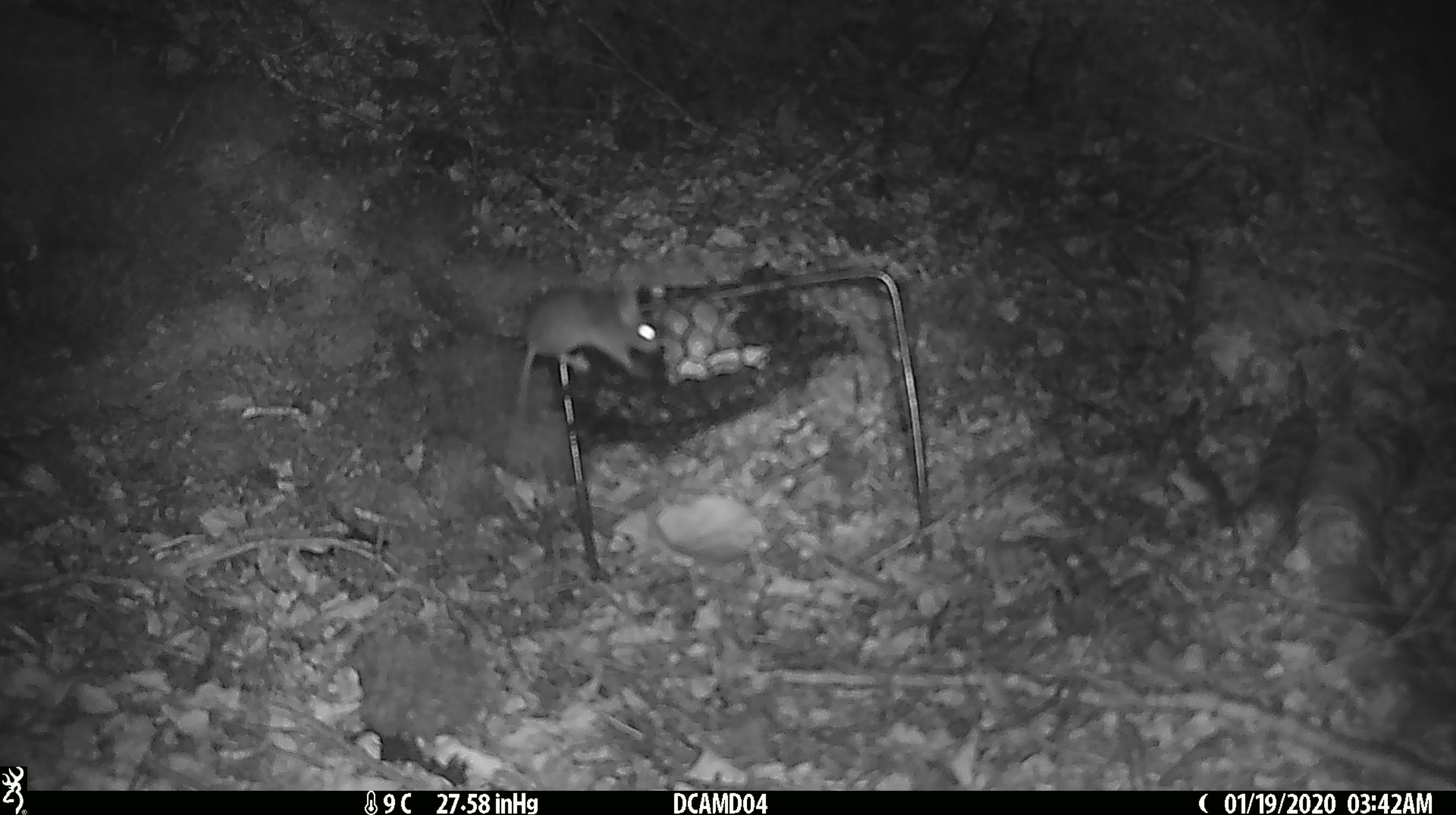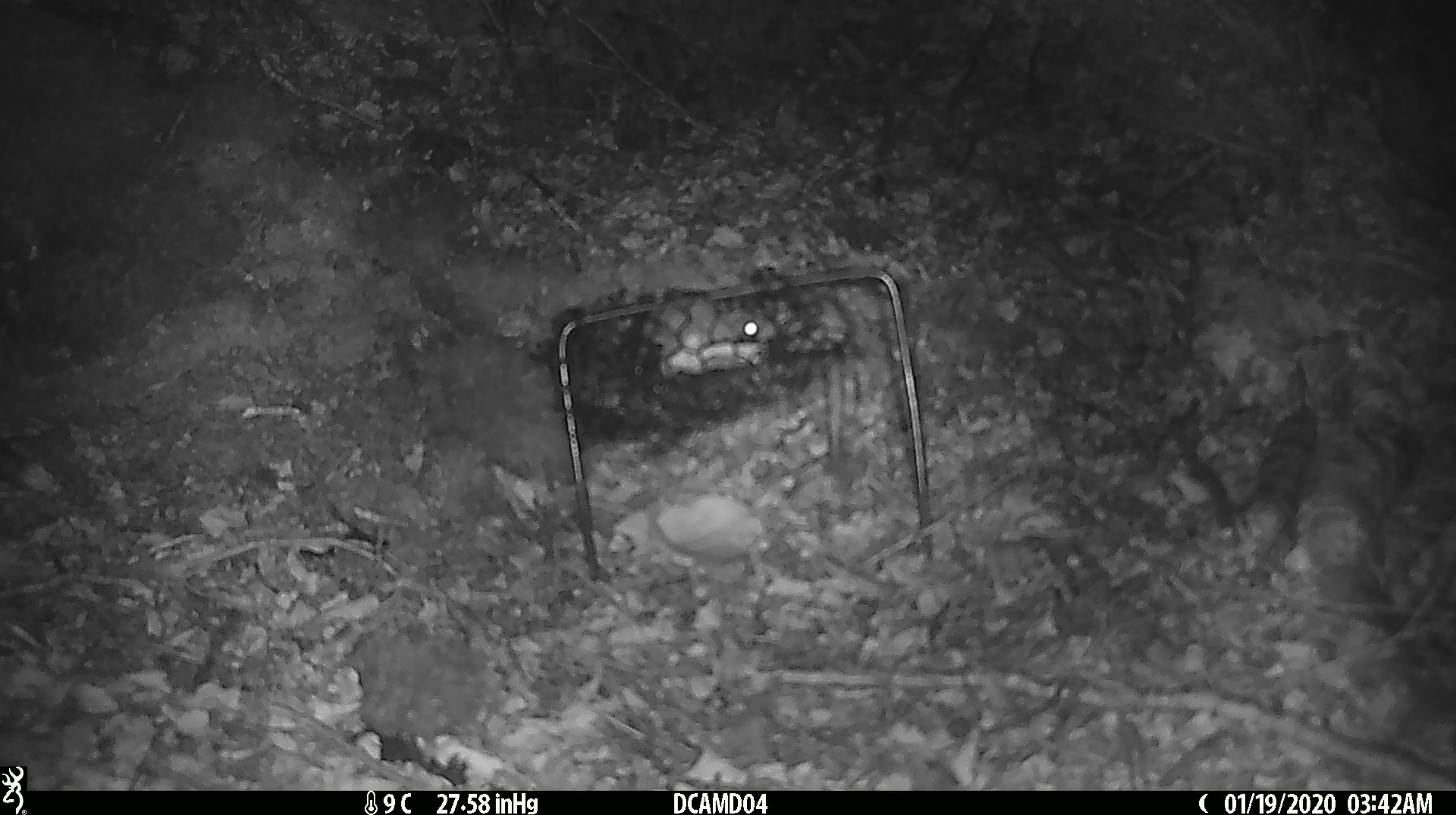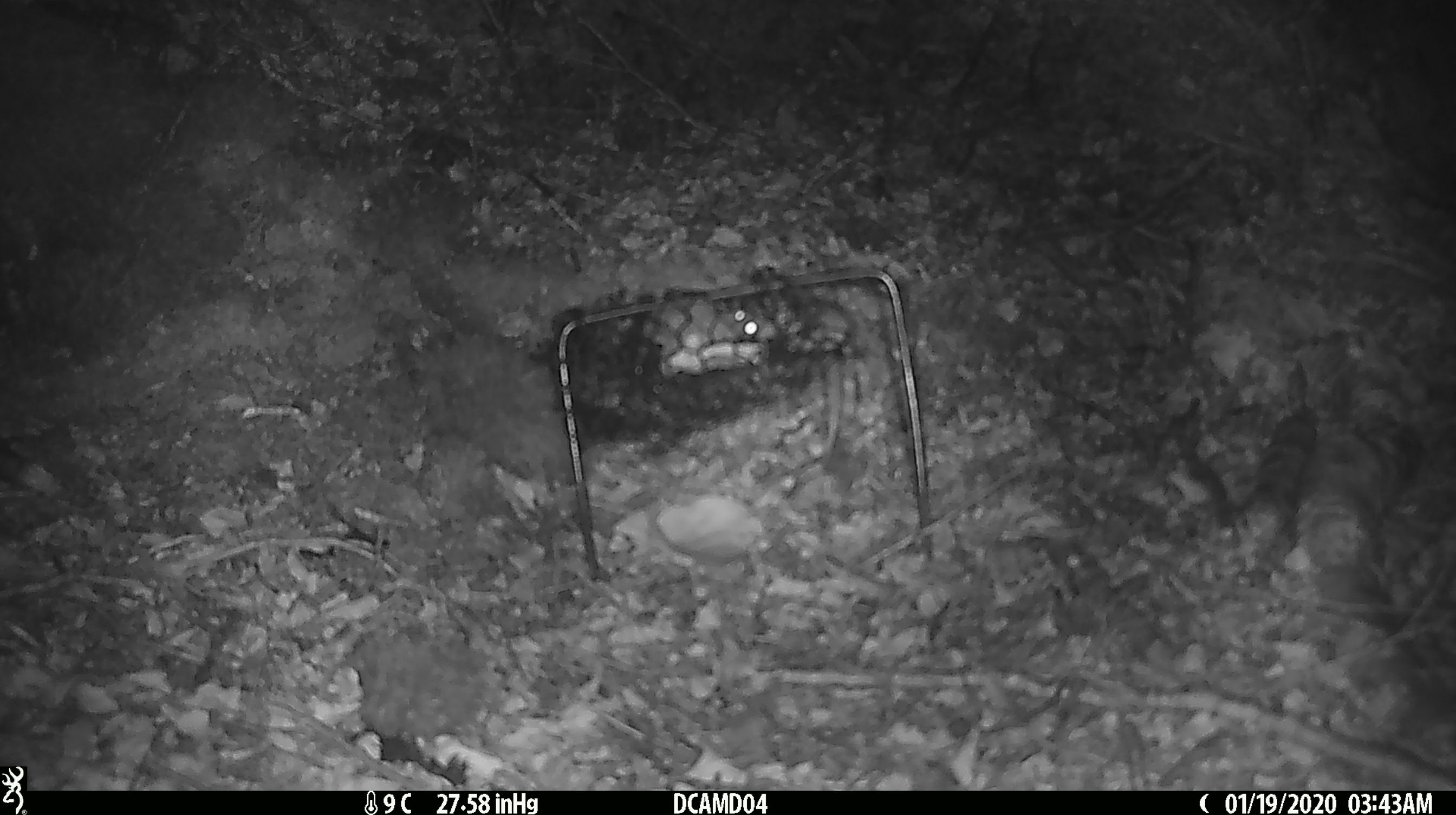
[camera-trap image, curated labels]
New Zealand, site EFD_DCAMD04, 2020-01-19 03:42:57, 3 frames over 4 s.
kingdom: Animalia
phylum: Chordata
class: Mammalia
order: Rodentia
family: Muridae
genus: Mus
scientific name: Mus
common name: mouse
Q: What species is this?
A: Mouse (Mus).